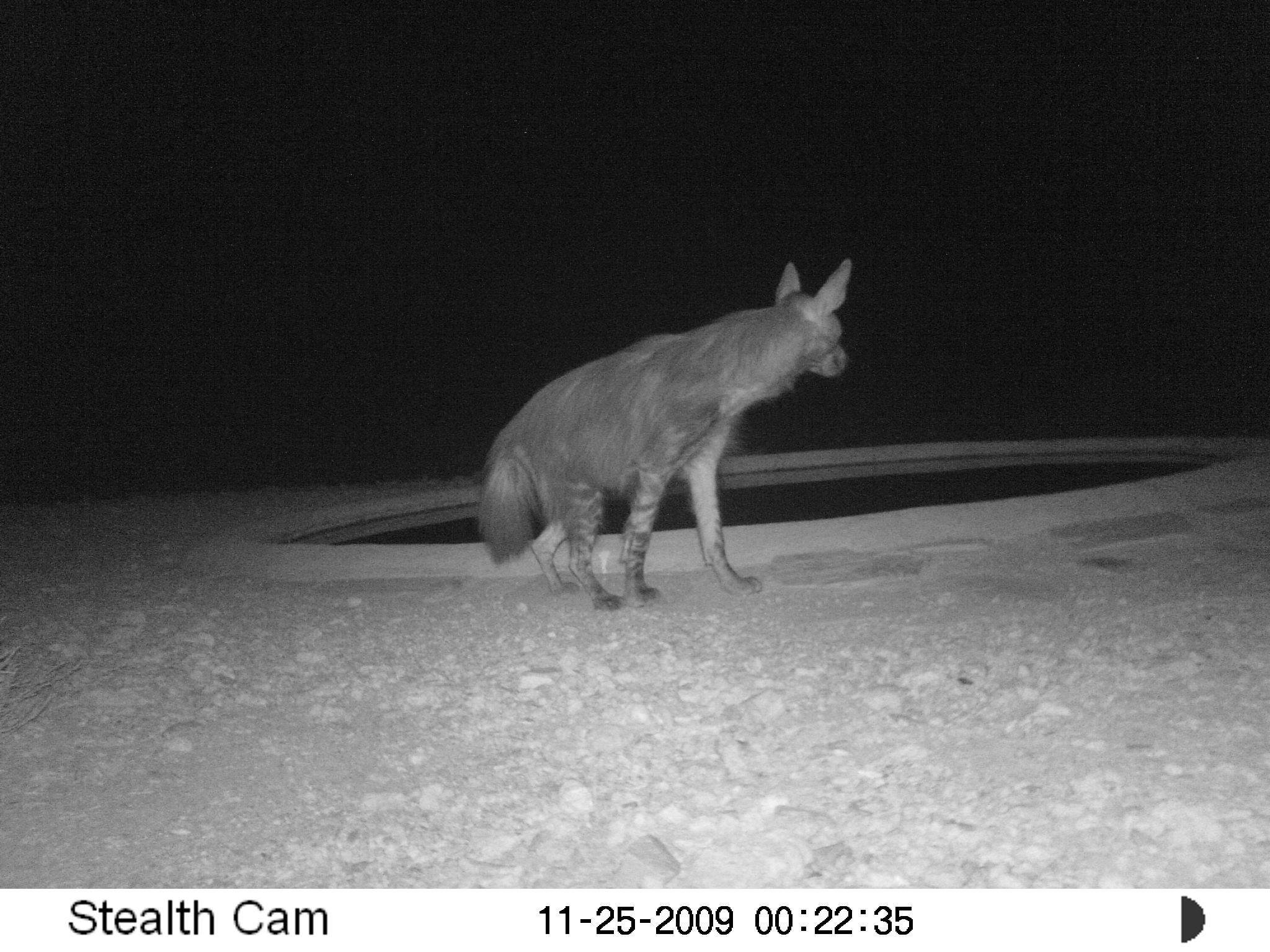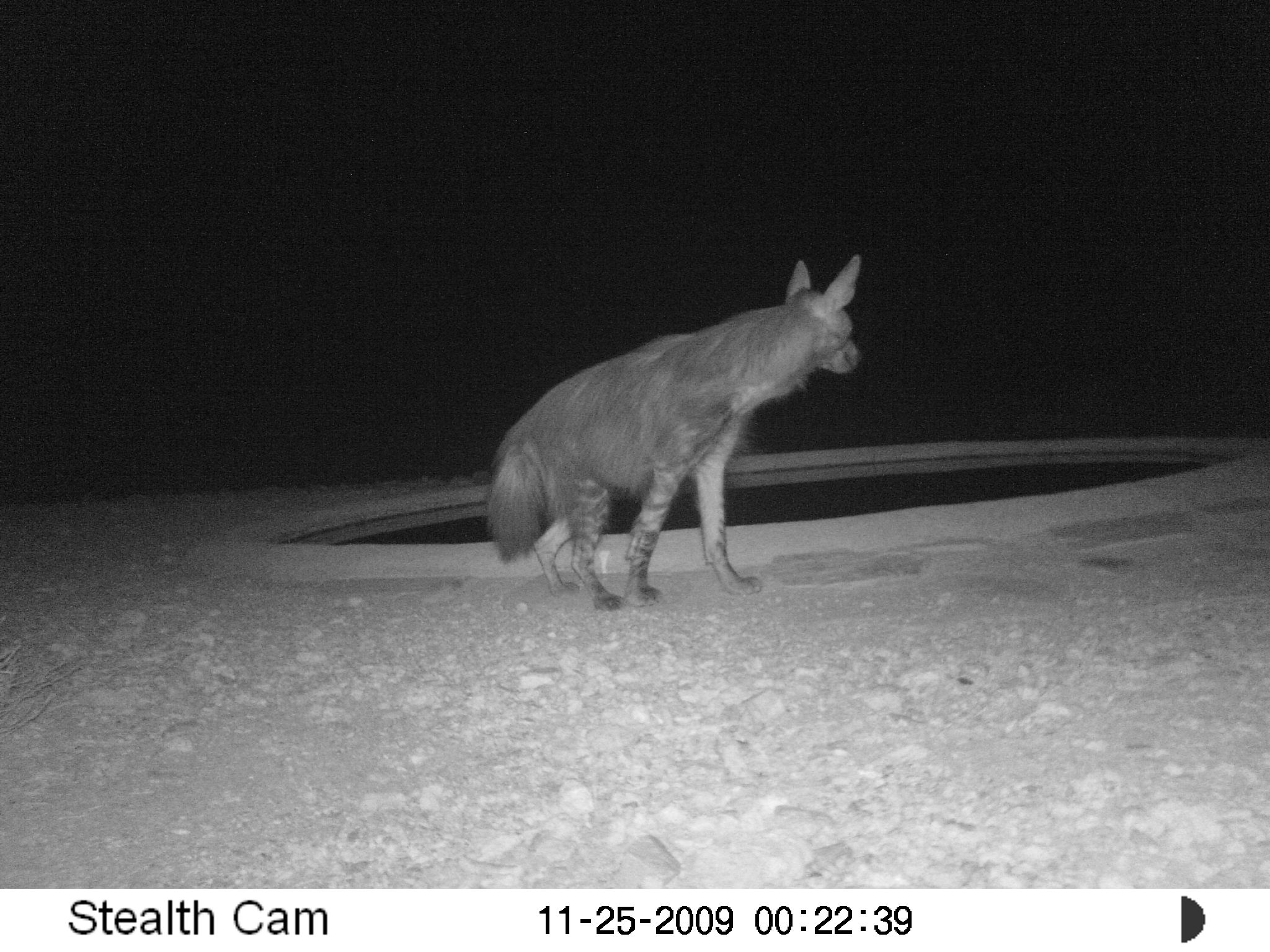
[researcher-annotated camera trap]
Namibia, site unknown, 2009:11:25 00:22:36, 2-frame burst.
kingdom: Animalia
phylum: Chordata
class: Mammalia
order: Carnivora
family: Hyaenidae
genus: Parahyaena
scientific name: Parahyaena brunnea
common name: brown hyena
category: hyaena brunnea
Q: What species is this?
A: Hyaena brunnea (brown hyena) (Parahyaena brunnea).